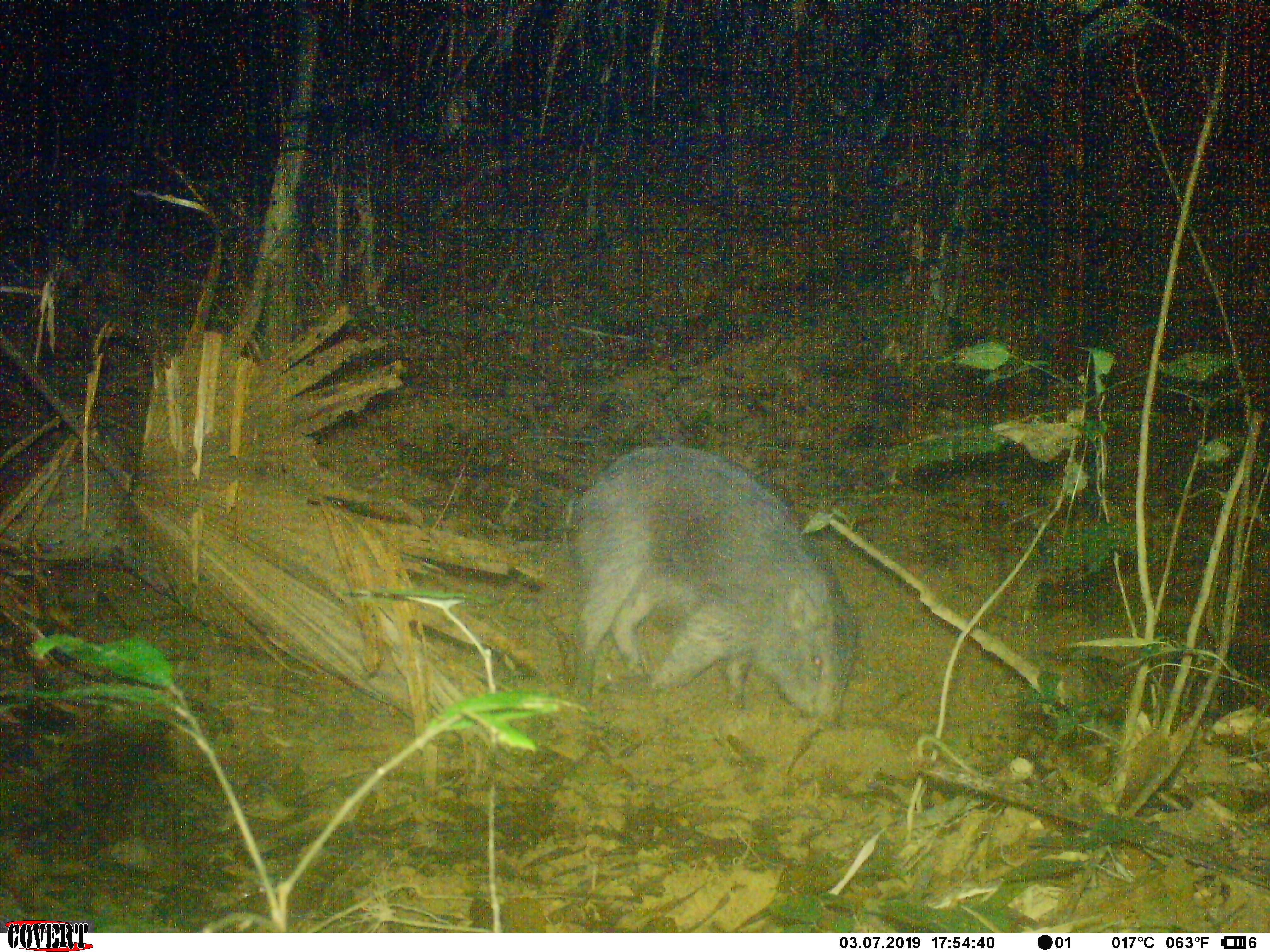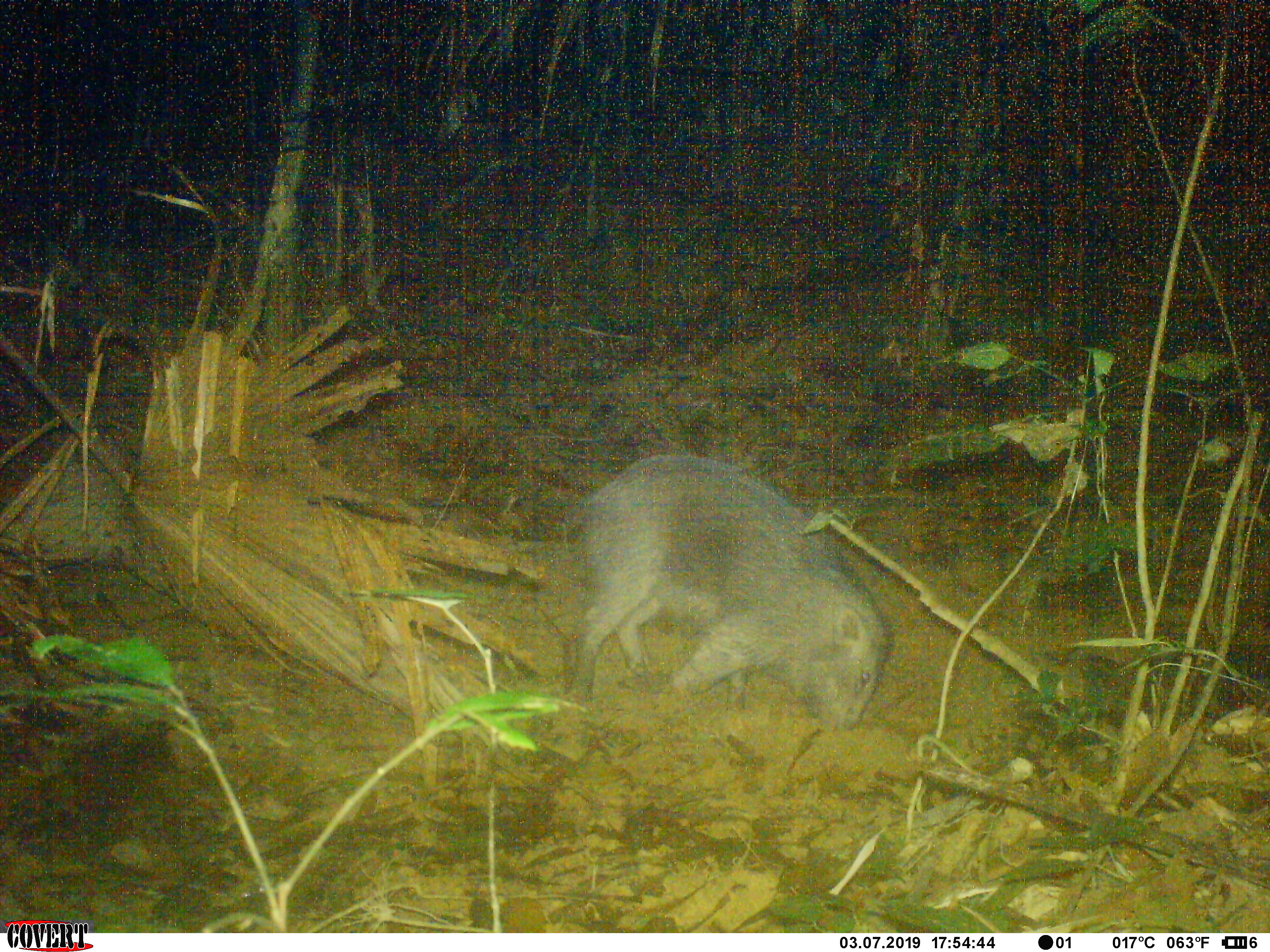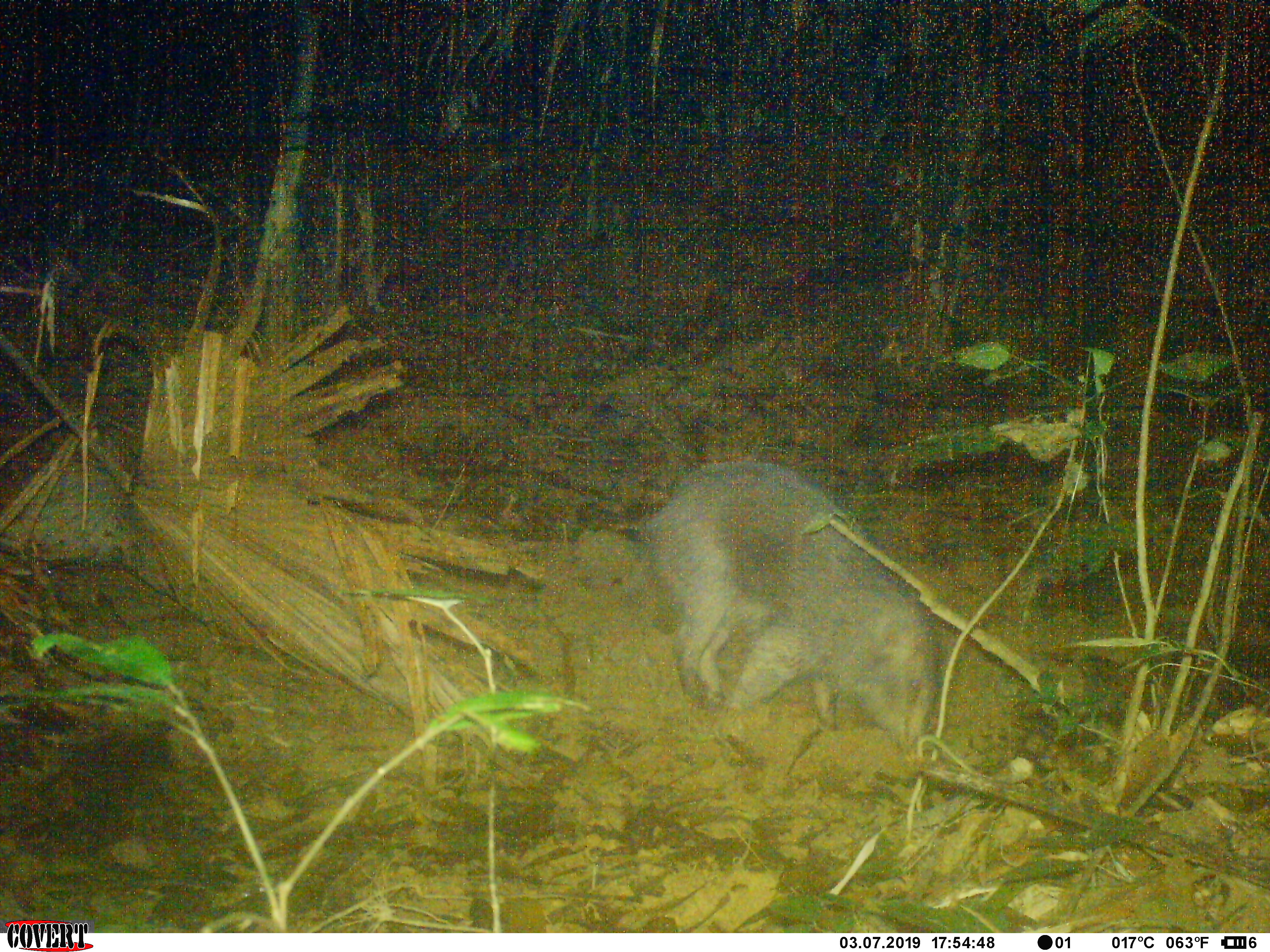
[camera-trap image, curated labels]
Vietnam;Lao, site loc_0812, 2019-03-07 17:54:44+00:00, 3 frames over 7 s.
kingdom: Animalia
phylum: Chordata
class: Mammalia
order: Artiodactyla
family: Suidae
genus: Sus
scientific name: Sus scrofa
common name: eurasian wild pig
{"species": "eurasian wild pig (Sus scrofa)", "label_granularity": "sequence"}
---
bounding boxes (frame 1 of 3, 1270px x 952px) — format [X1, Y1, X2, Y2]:
eurasian wild pig: [561, 442, 857, 734]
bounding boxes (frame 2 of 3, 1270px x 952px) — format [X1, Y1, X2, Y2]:
eurasian wild pig: [563, 452, 891, 731]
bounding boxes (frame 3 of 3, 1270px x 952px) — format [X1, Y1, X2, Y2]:
eurasian wild pig: [616, 457, 936, 756]